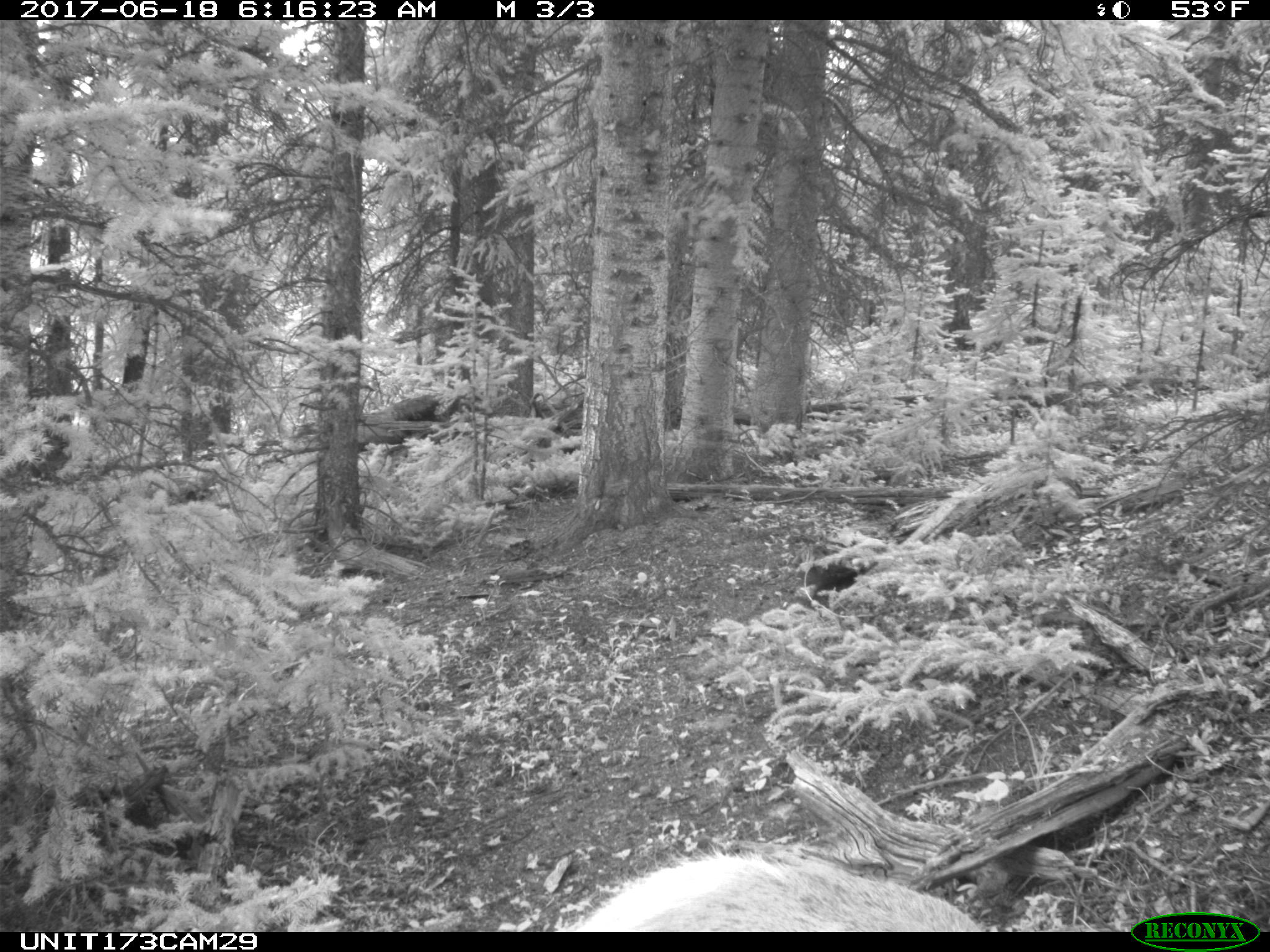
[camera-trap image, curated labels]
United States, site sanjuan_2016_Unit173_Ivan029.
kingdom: Animalia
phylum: Chordata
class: Mammalia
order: Artiodactyla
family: Cervidae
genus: Cervus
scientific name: Cervus elaphus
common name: red deer